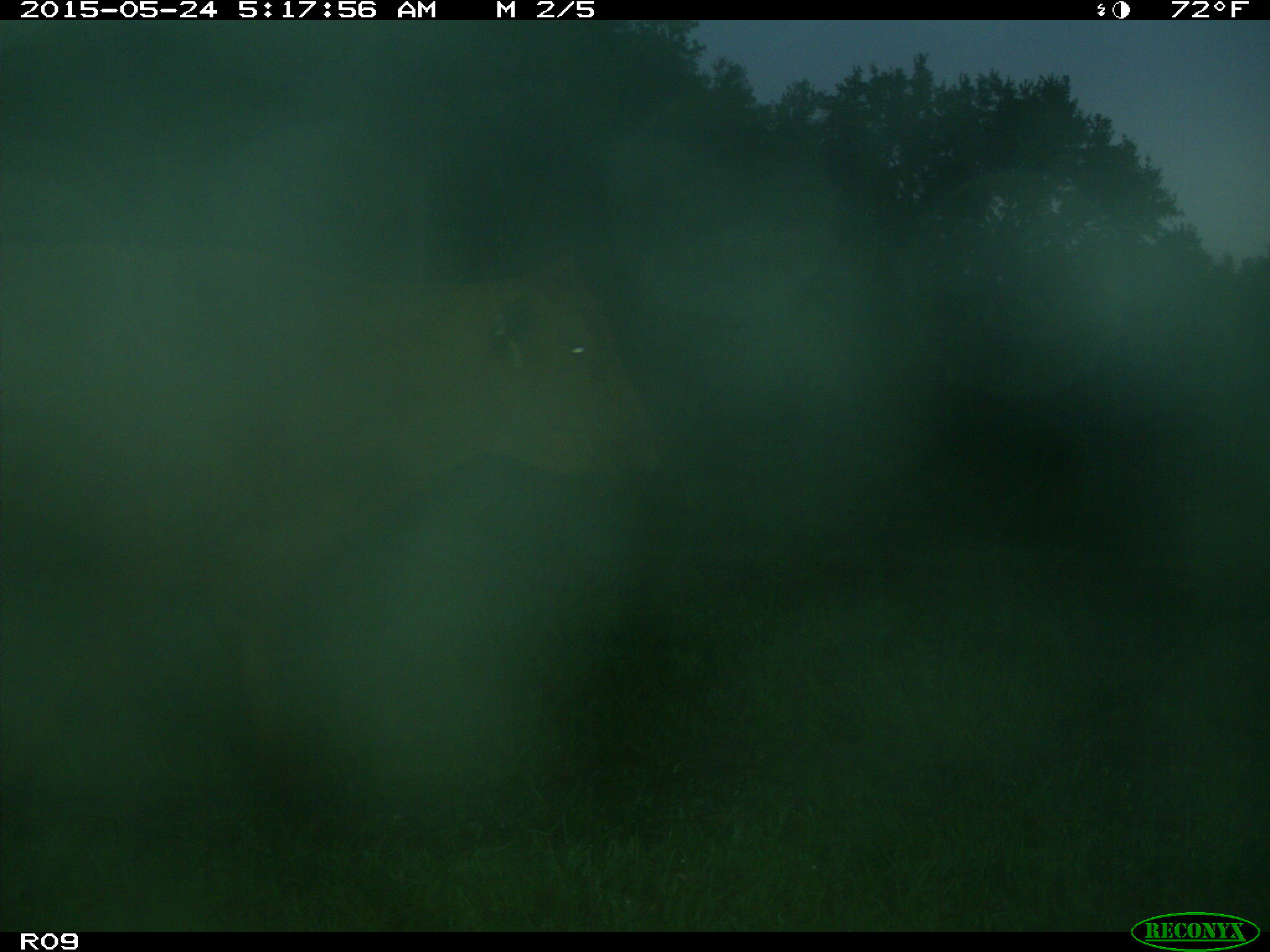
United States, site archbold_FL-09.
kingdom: Animalia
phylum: Chordata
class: Mammalia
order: Artiodactyla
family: Bovidae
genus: Bos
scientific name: Bos taurus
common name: domestic cow